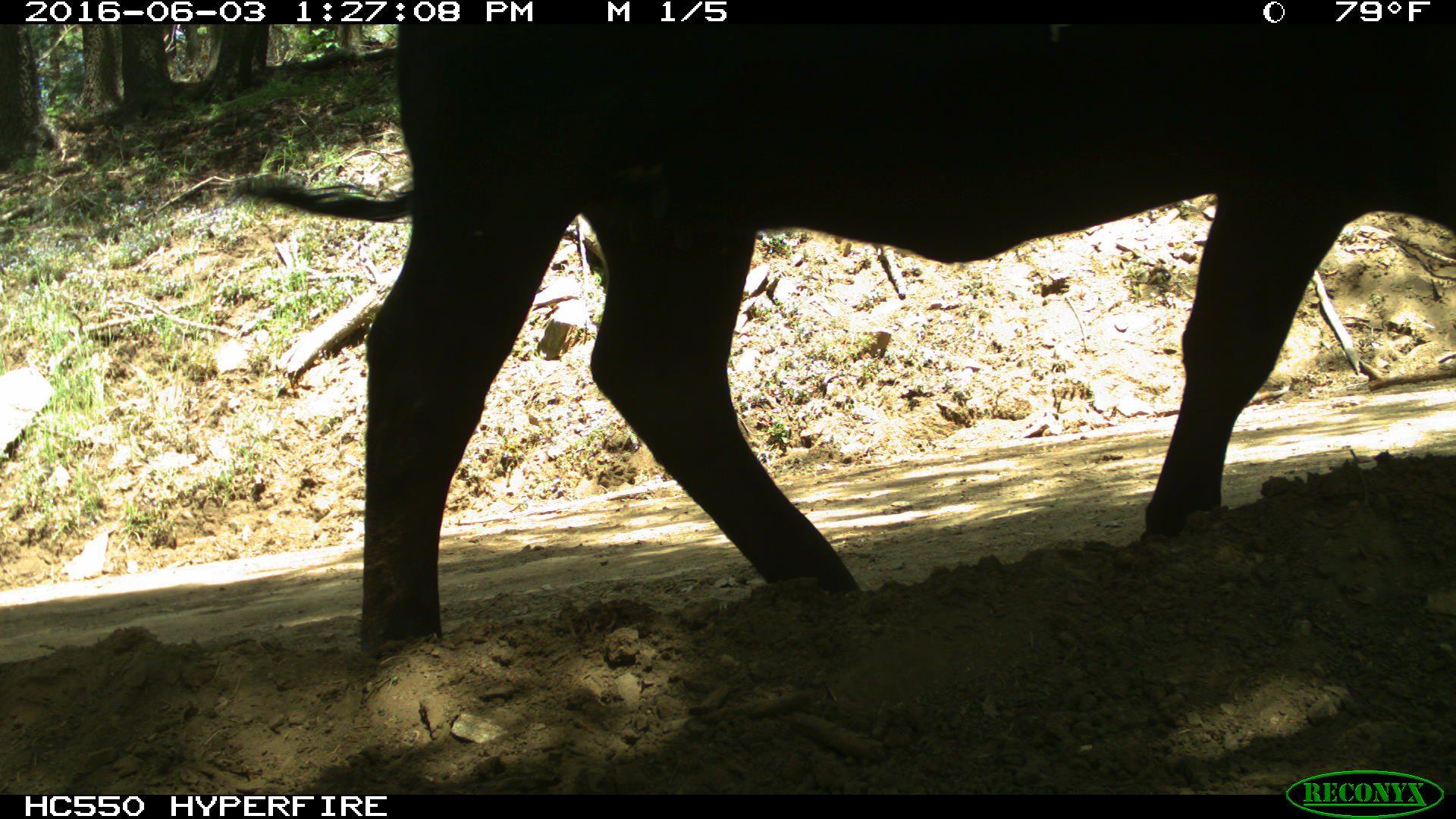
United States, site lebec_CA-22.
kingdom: Animalia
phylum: Chordata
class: Mammalia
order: Artiodactyla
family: Bovidae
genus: Bos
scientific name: Bos taurus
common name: domestic cow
Bos taurus (domestic cow).